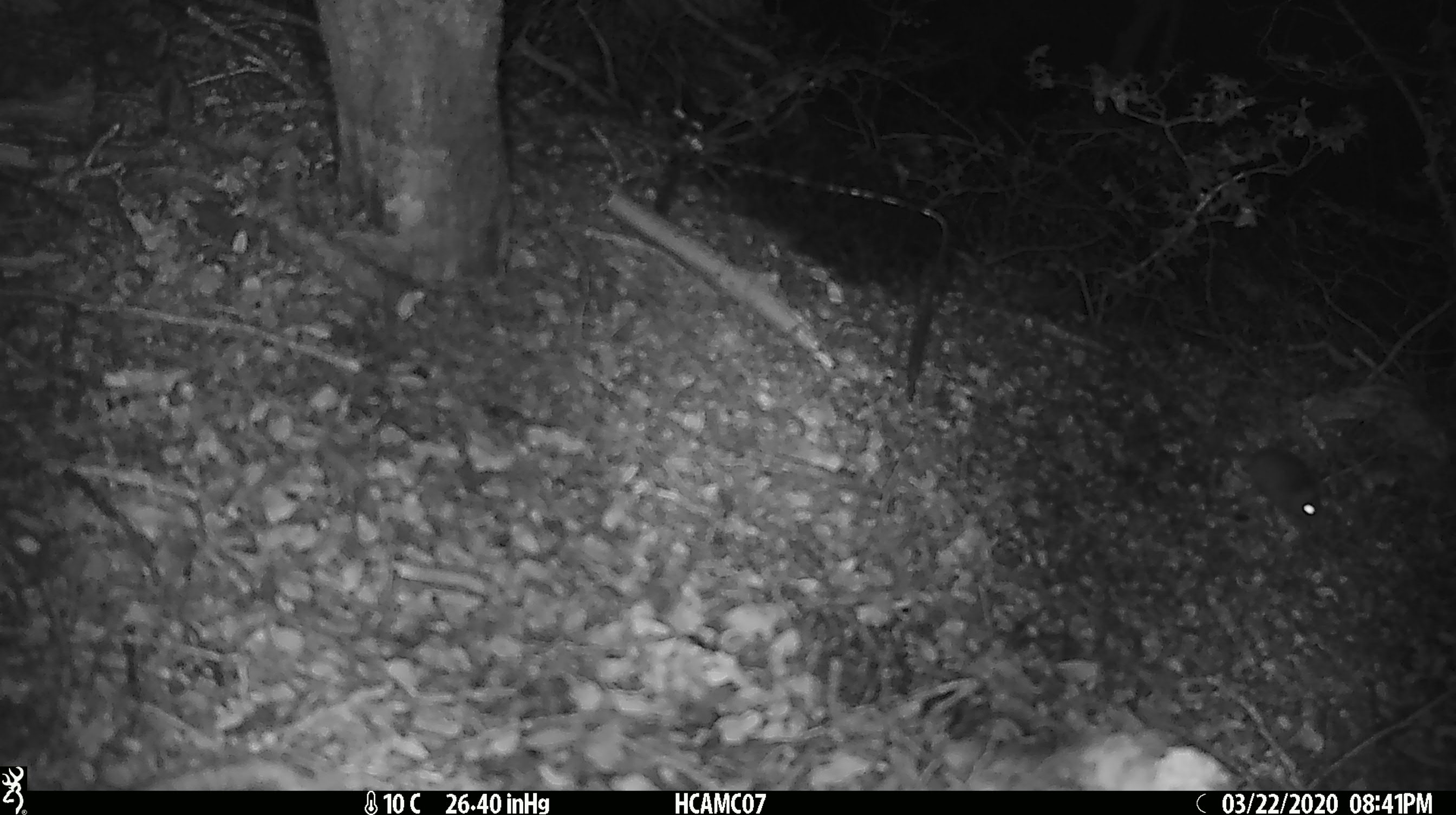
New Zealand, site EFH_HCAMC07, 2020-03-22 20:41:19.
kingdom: Animalia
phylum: Chordata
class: Mammalia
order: Rodentia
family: Muridae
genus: Mus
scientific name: Mus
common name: mouse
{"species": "mouse (Mus)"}